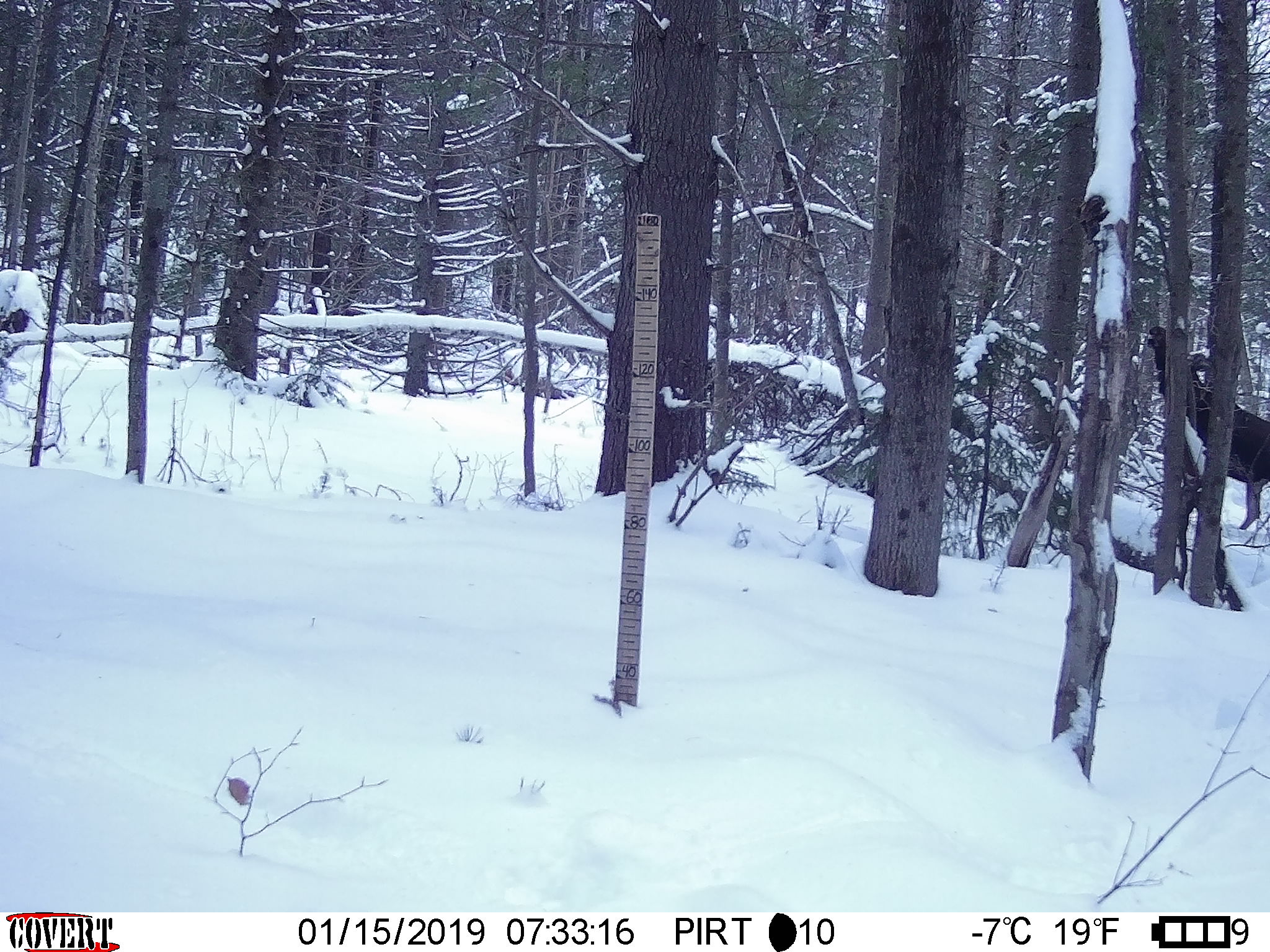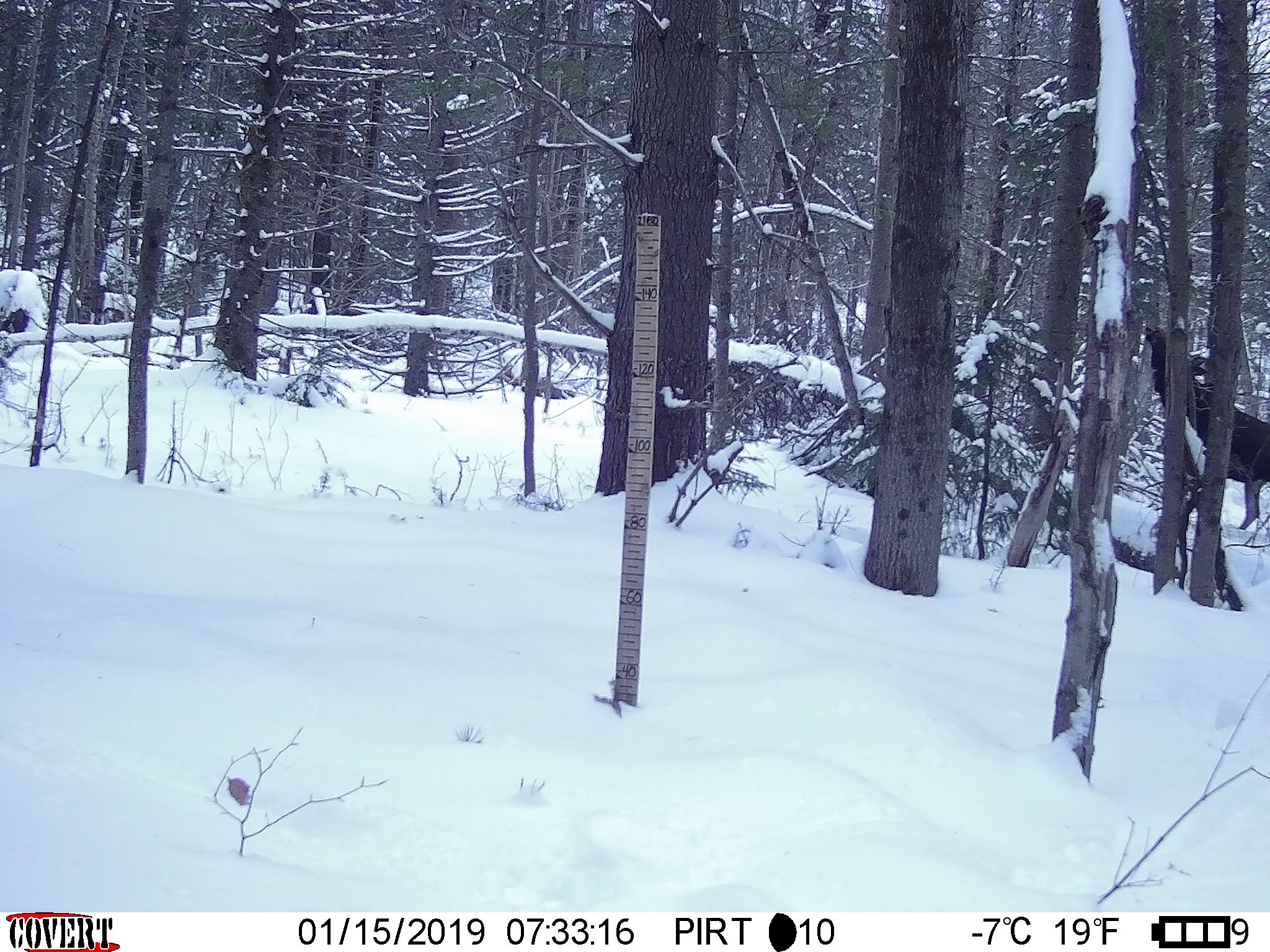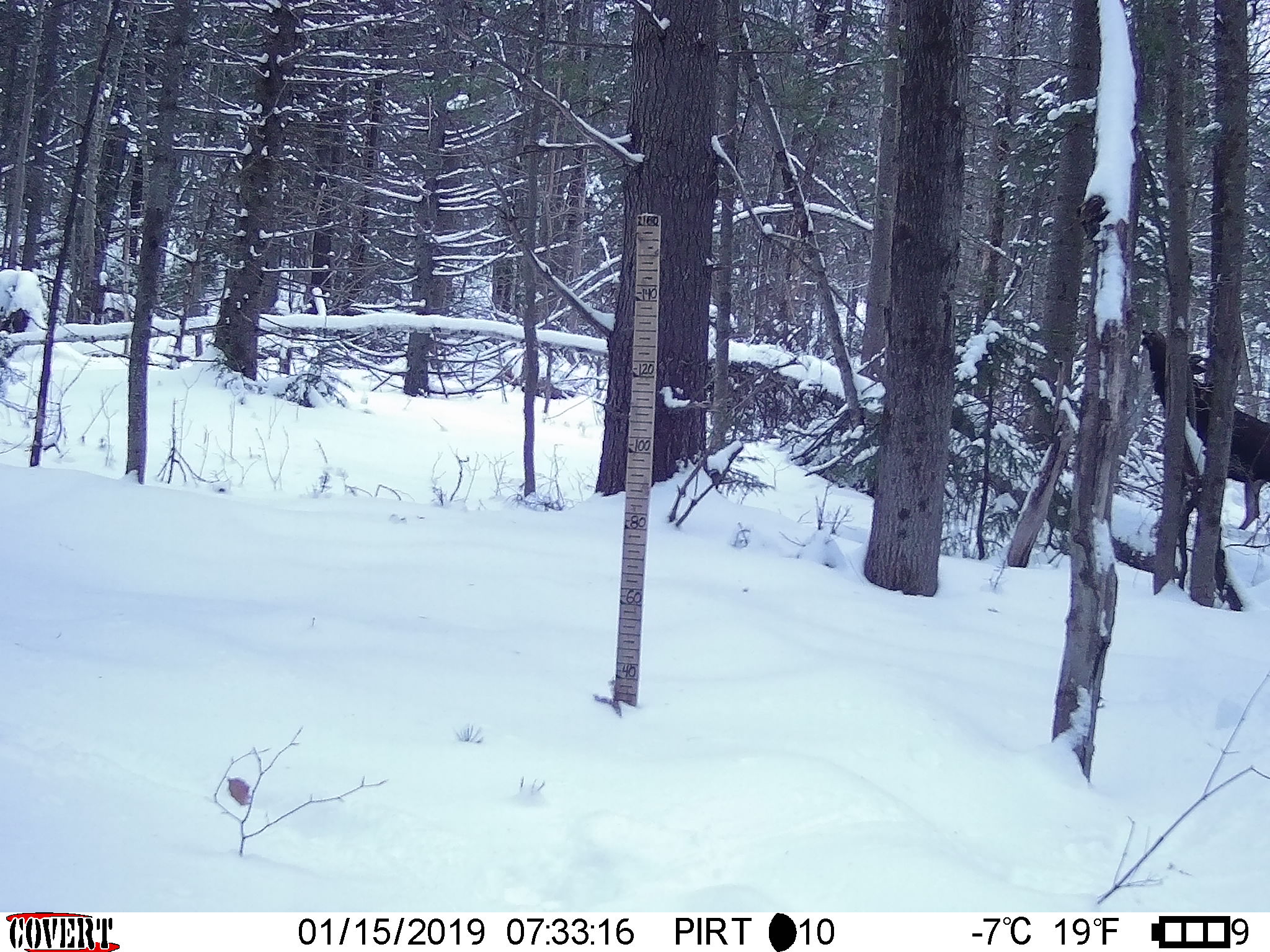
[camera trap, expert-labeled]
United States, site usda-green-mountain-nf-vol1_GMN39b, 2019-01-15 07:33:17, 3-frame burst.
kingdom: Animalia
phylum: Chordata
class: Mammalia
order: Artiodactyla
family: Cervidae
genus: Alces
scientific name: Alces alces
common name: moose